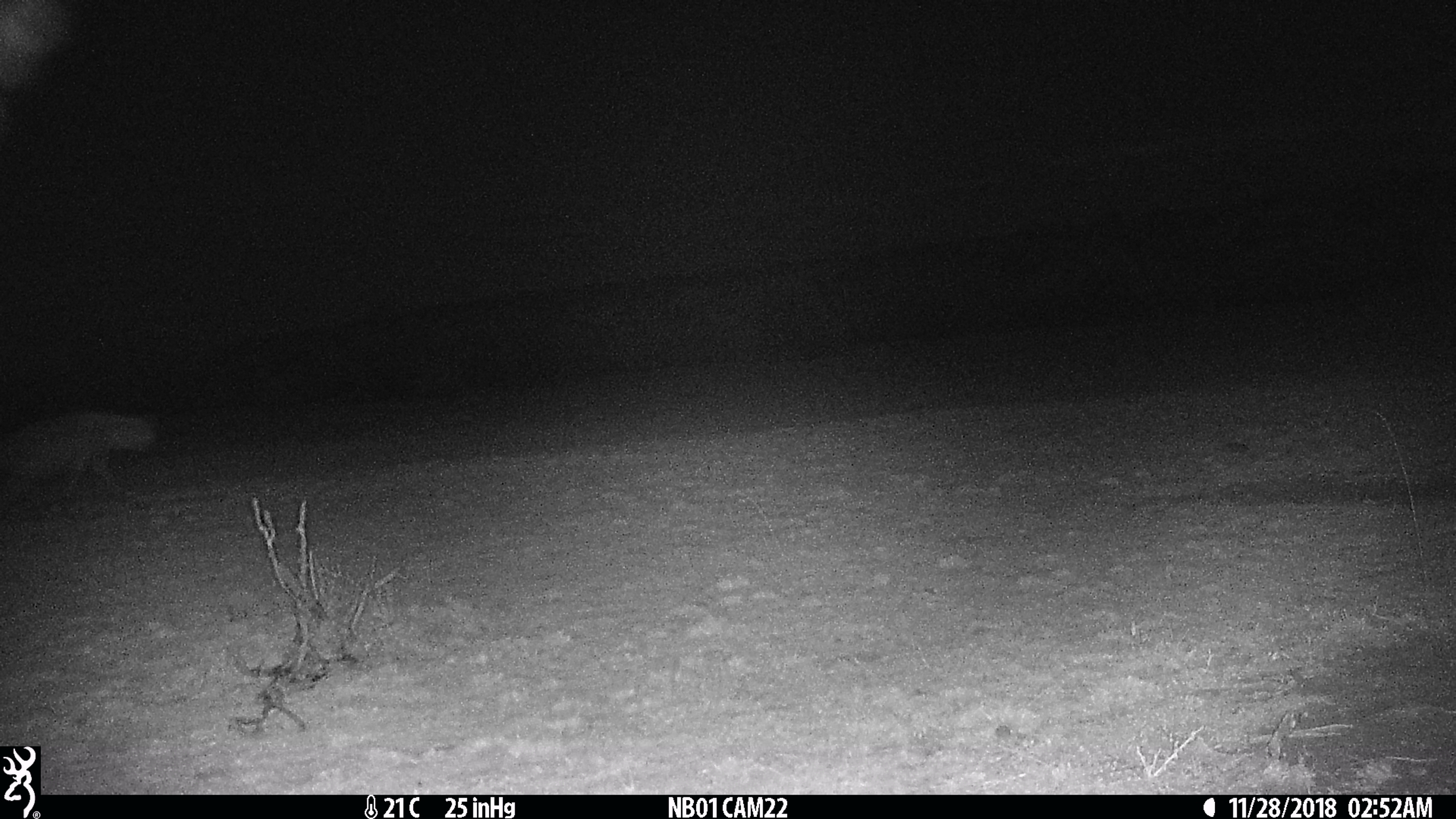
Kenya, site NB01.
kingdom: Animalia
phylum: Chordata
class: Mammalia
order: Carnivora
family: Hyaenidae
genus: Crocuta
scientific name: Crocuta crocuta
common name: spotted hyena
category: hyena spotted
Hyena spotted (spotted hyena) (Crocuta crocuta).